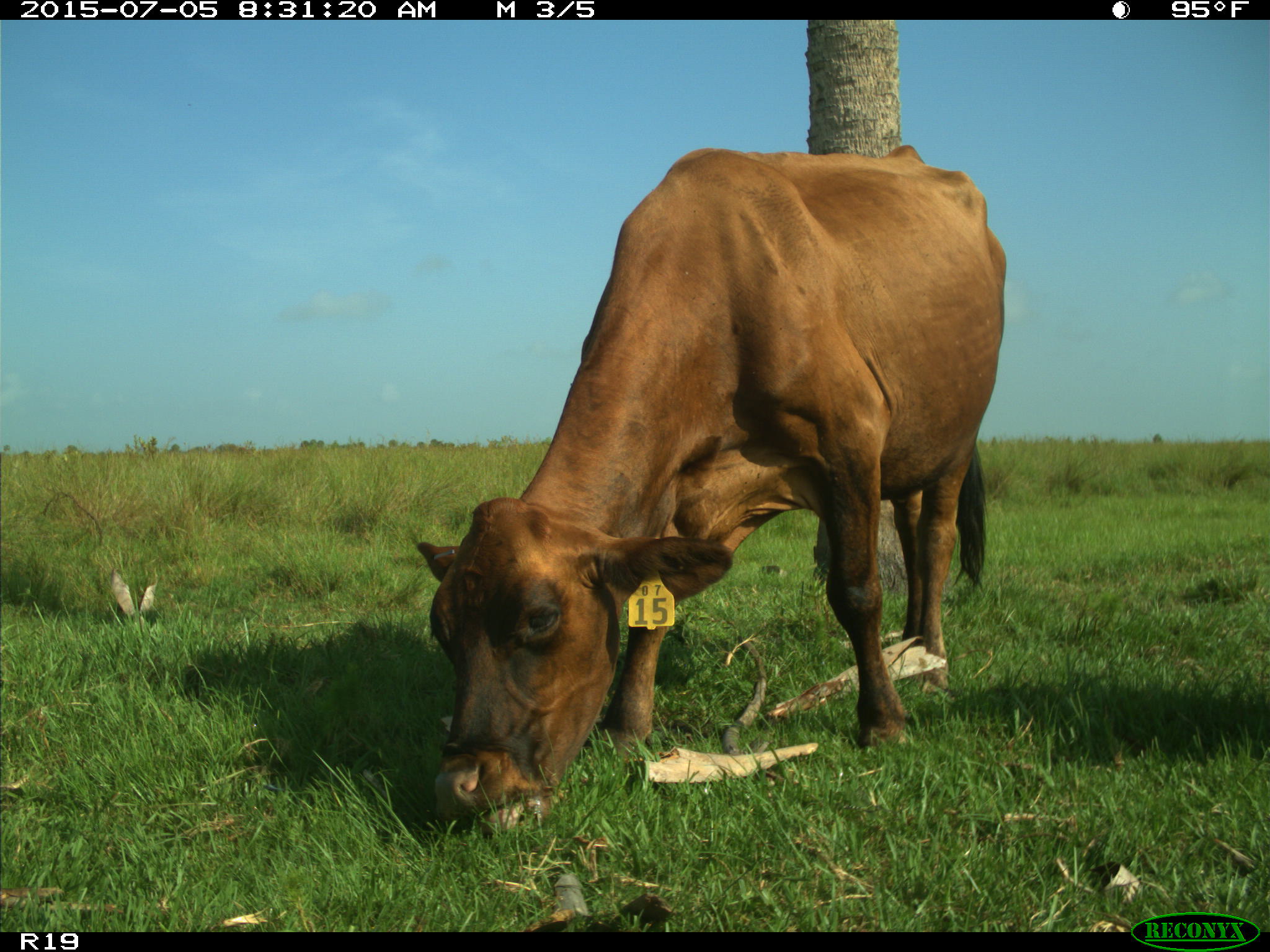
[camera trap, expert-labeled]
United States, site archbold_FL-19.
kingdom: Animalia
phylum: Chordata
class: Mammalia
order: Artiodactyla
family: Bovidae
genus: Bos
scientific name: Bos taurus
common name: domestic cow